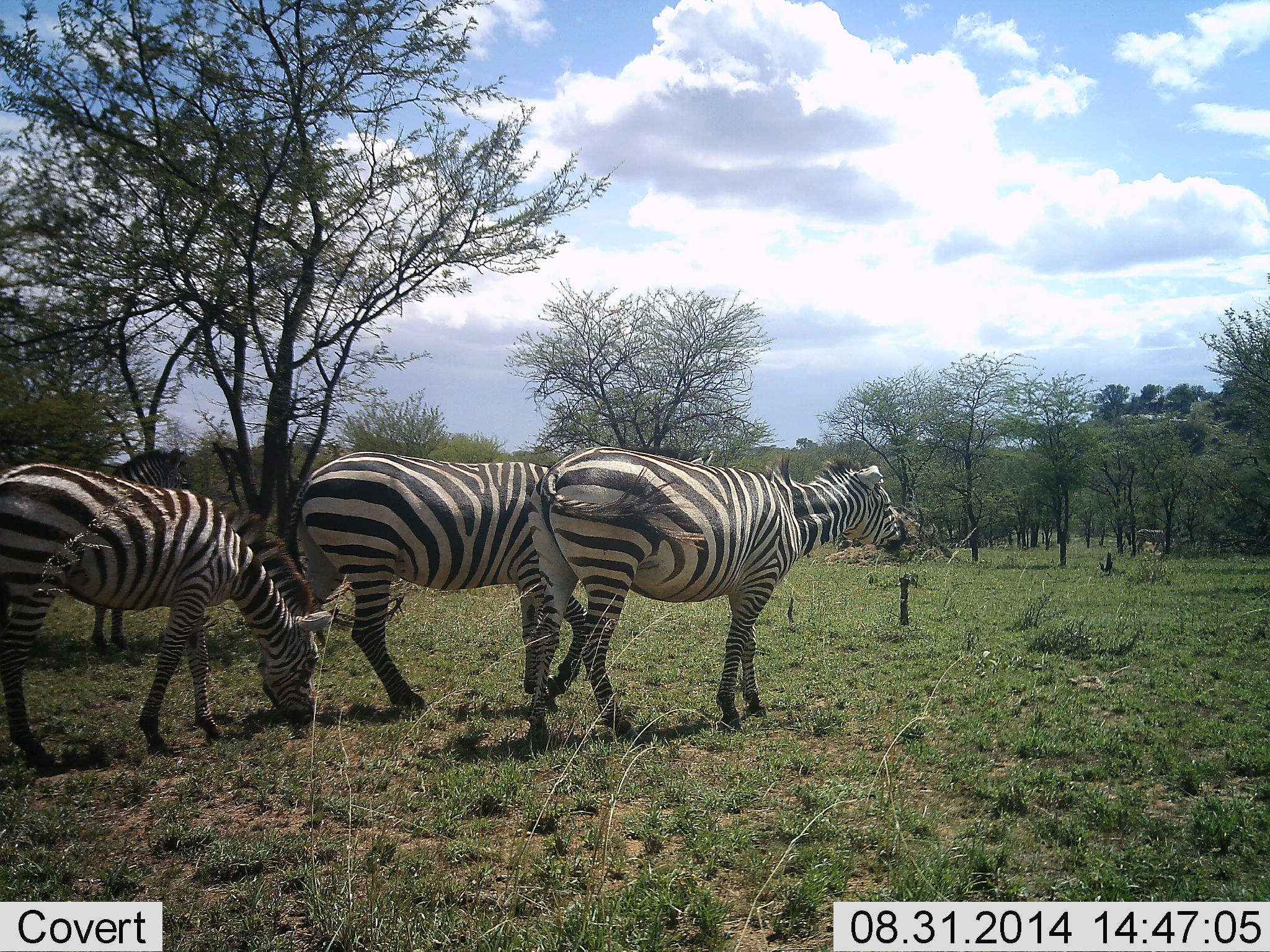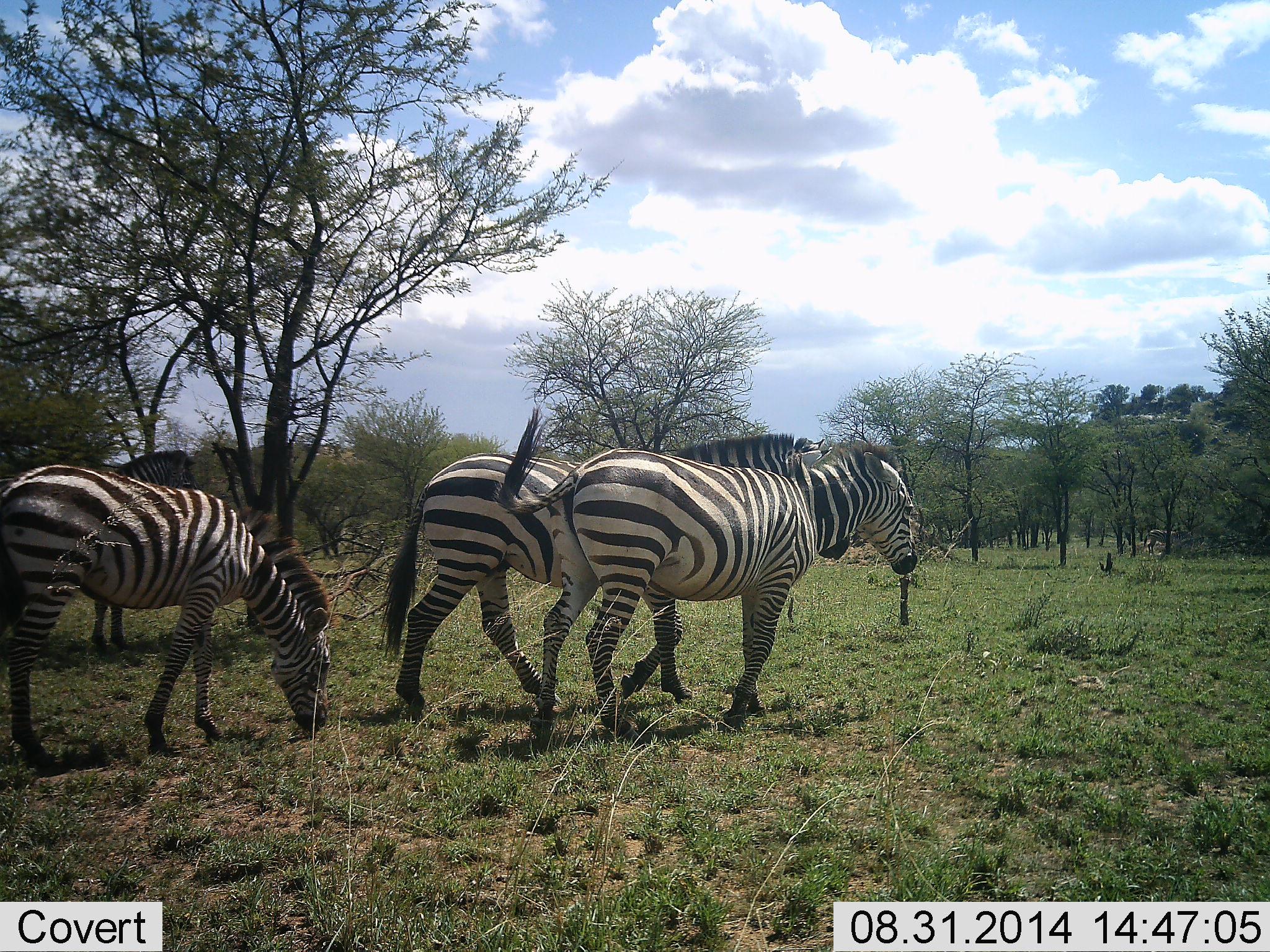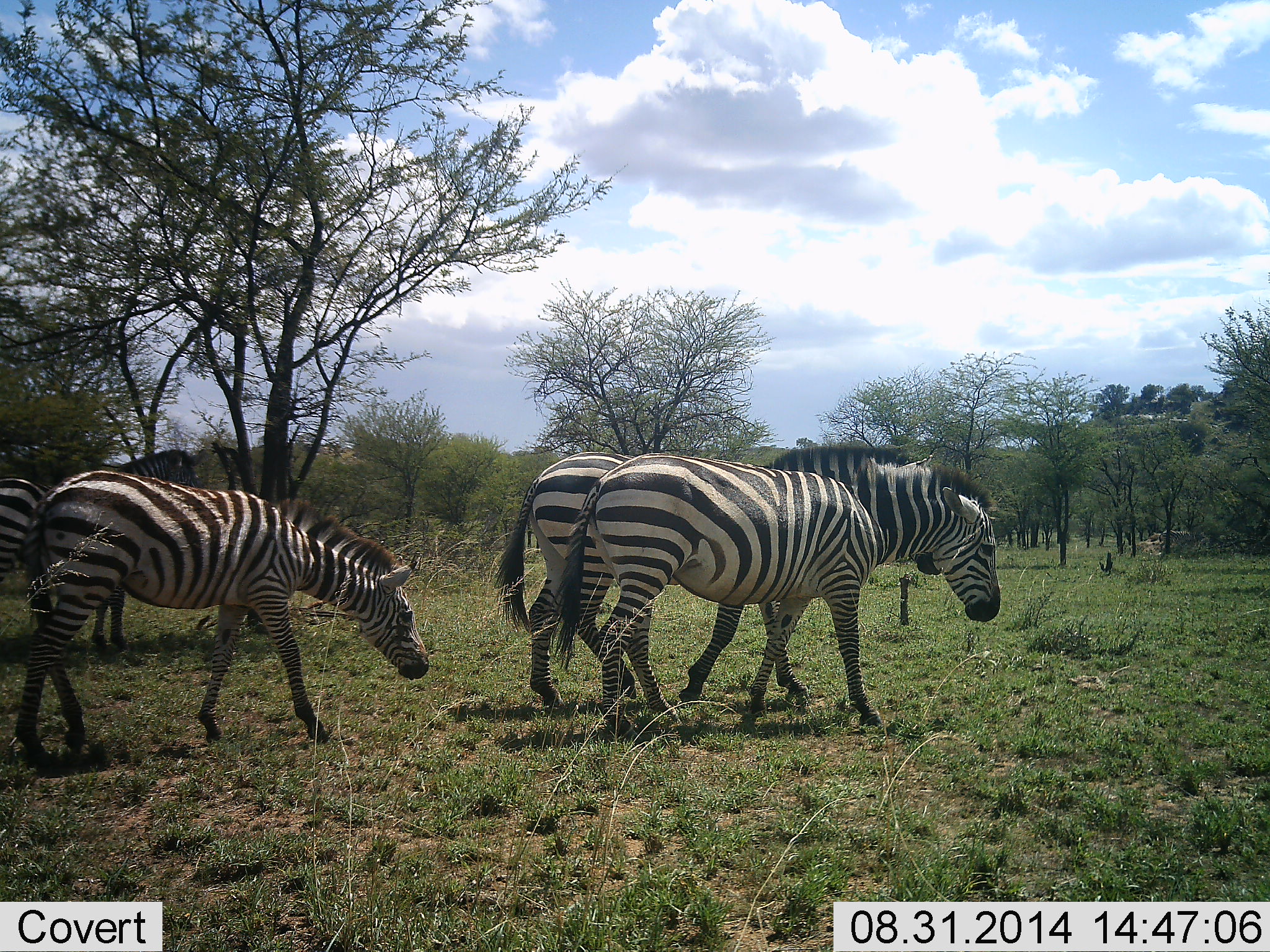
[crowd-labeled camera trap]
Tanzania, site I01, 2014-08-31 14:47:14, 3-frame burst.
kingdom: Animalia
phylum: Chordata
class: Mammalia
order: Perissodactyla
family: Equidae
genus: Equus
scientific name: Equus quagga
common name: plains zebra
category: zebra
Zebra (plains zebra) (Equus quagga), count 4. Behavior (volunteer vote fractions): standing 40%, resting 0%, moving 90%, interacting 0%. Young present (vote fraction): 20%. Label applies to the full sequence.